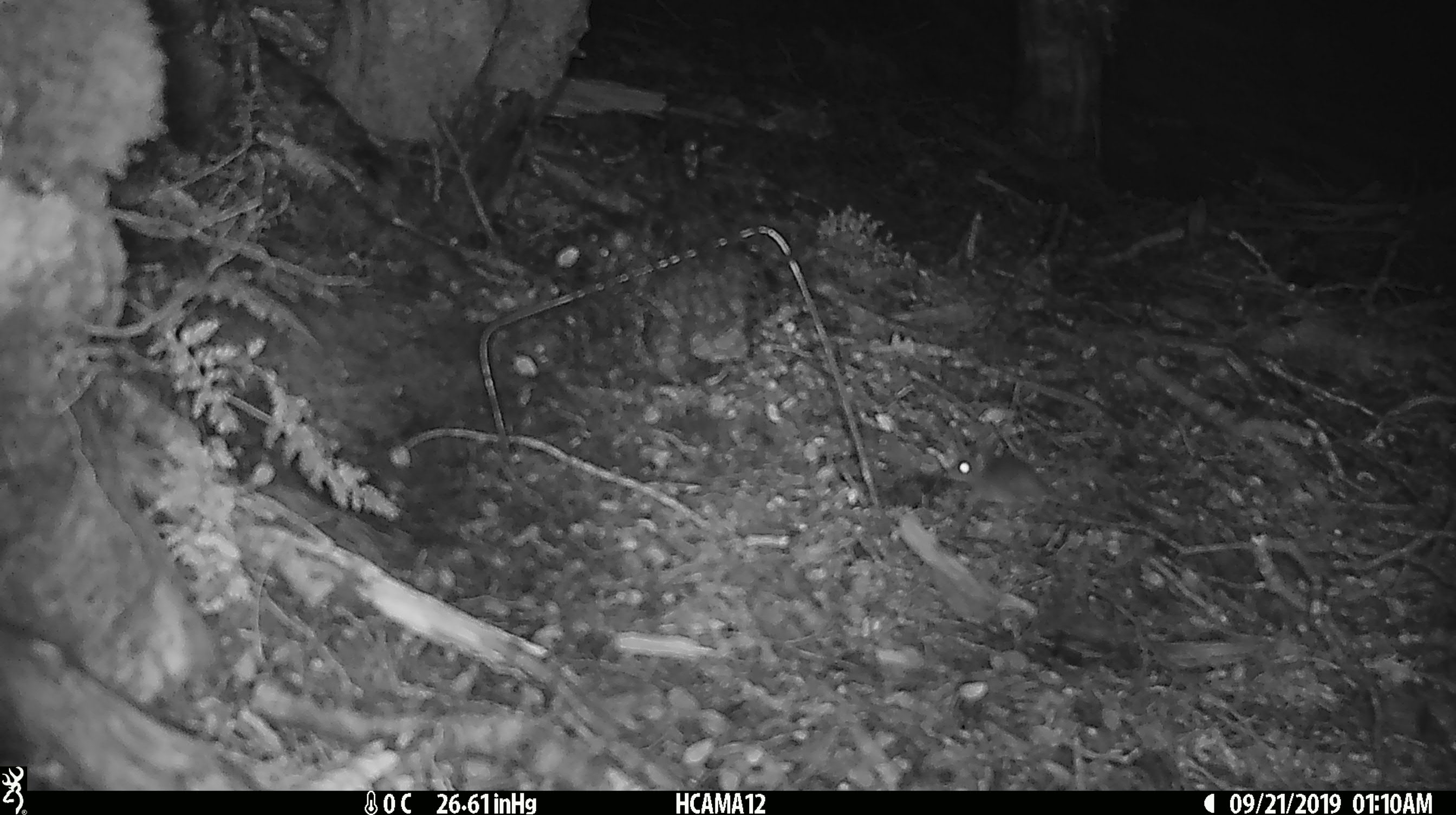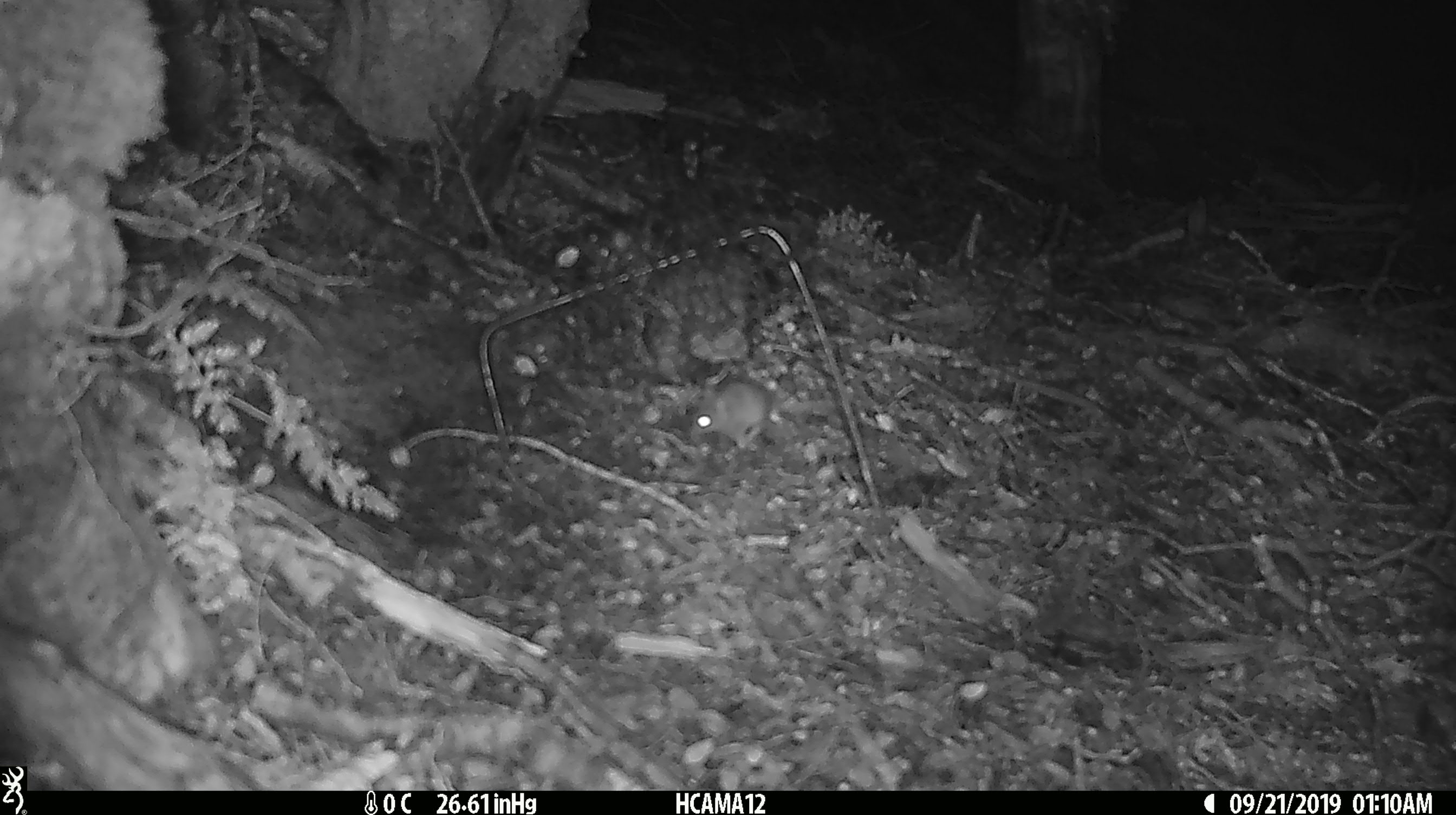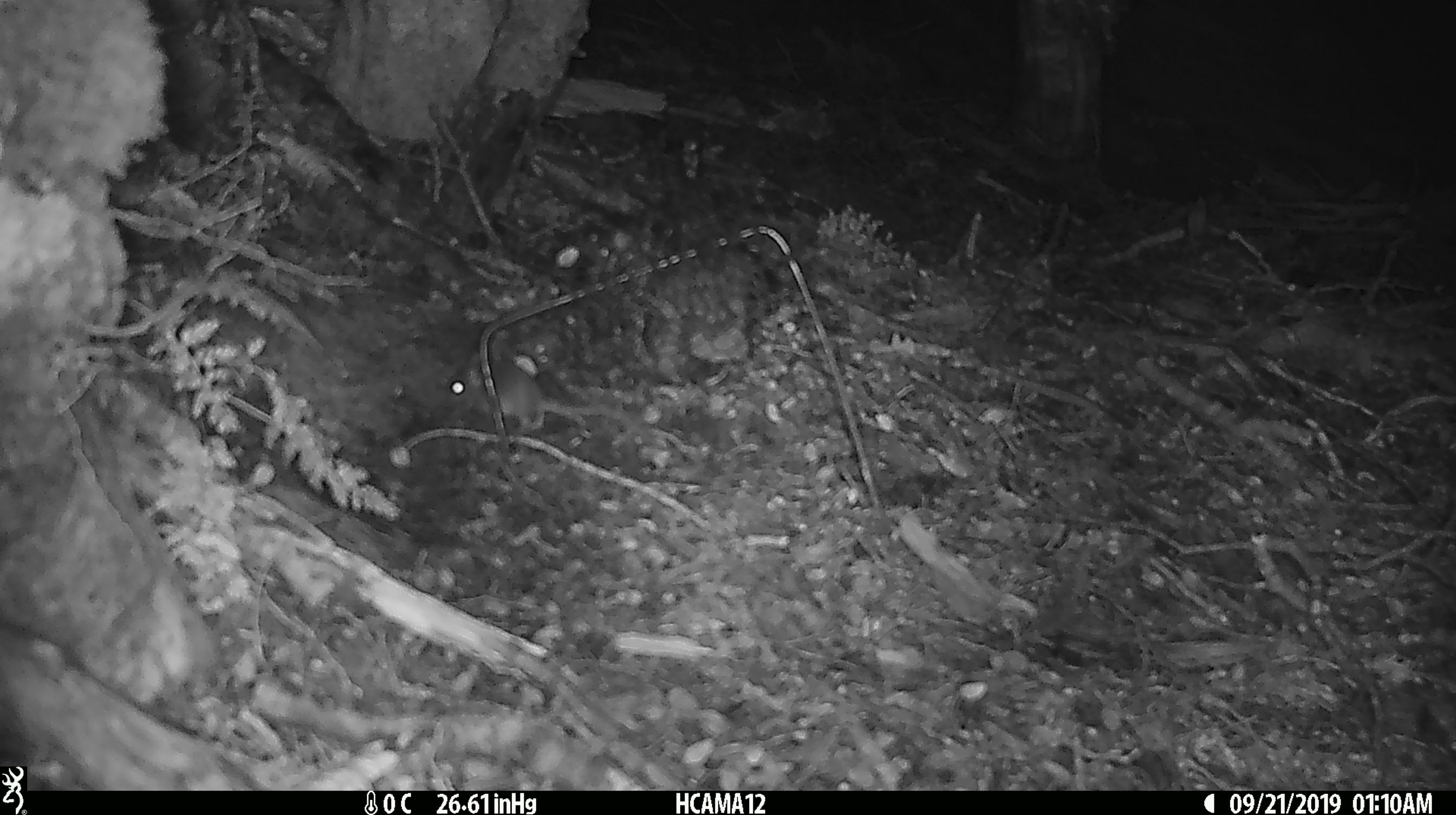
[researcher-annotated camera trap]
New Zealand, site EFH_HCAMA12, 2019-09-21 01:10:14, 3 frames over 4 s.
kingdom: Animalia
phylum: Chordata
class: Mammalia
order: Rodentia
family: Muridae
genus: Mus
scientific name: Mus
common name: mouse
Mouse (Mus).